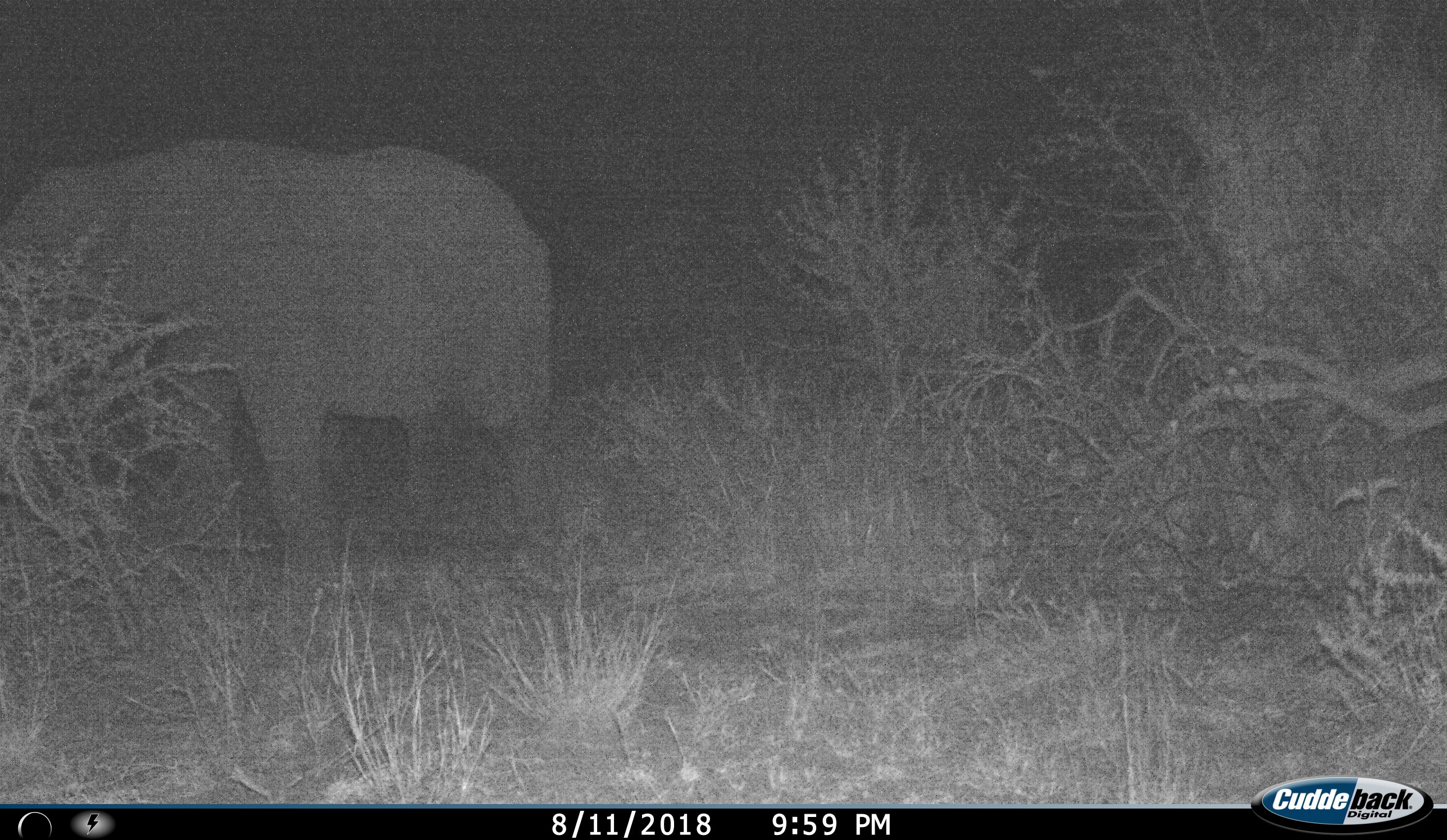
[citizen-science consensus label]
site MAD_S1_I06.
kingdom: Animalia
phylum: Chordata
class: Mammalia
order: Proboscidea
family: Elephantidae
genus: Loxodonta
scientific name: Loxodonta africana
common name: african bush elephant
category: elephant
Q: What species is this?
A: Elephant (african bush elephant) (Loxodonta africana).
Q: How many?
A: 1.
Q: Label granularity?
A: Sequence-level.